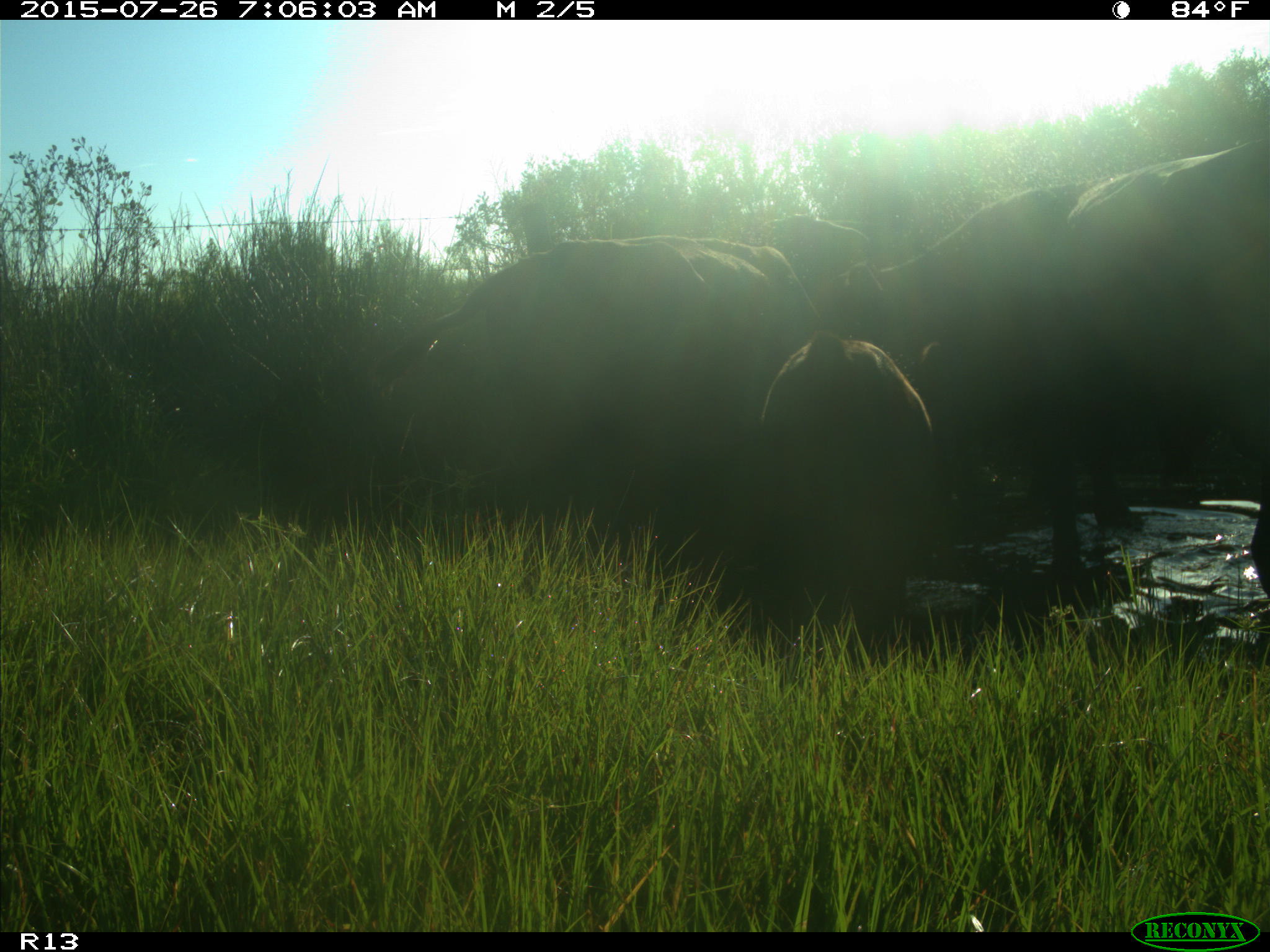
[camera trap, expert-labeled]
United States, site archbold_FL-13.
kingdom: Animalia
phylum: Chordata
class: Mammalia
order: Artiodactyla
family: Bovidae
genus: Bos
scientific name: Bos taurus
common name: domestic cow